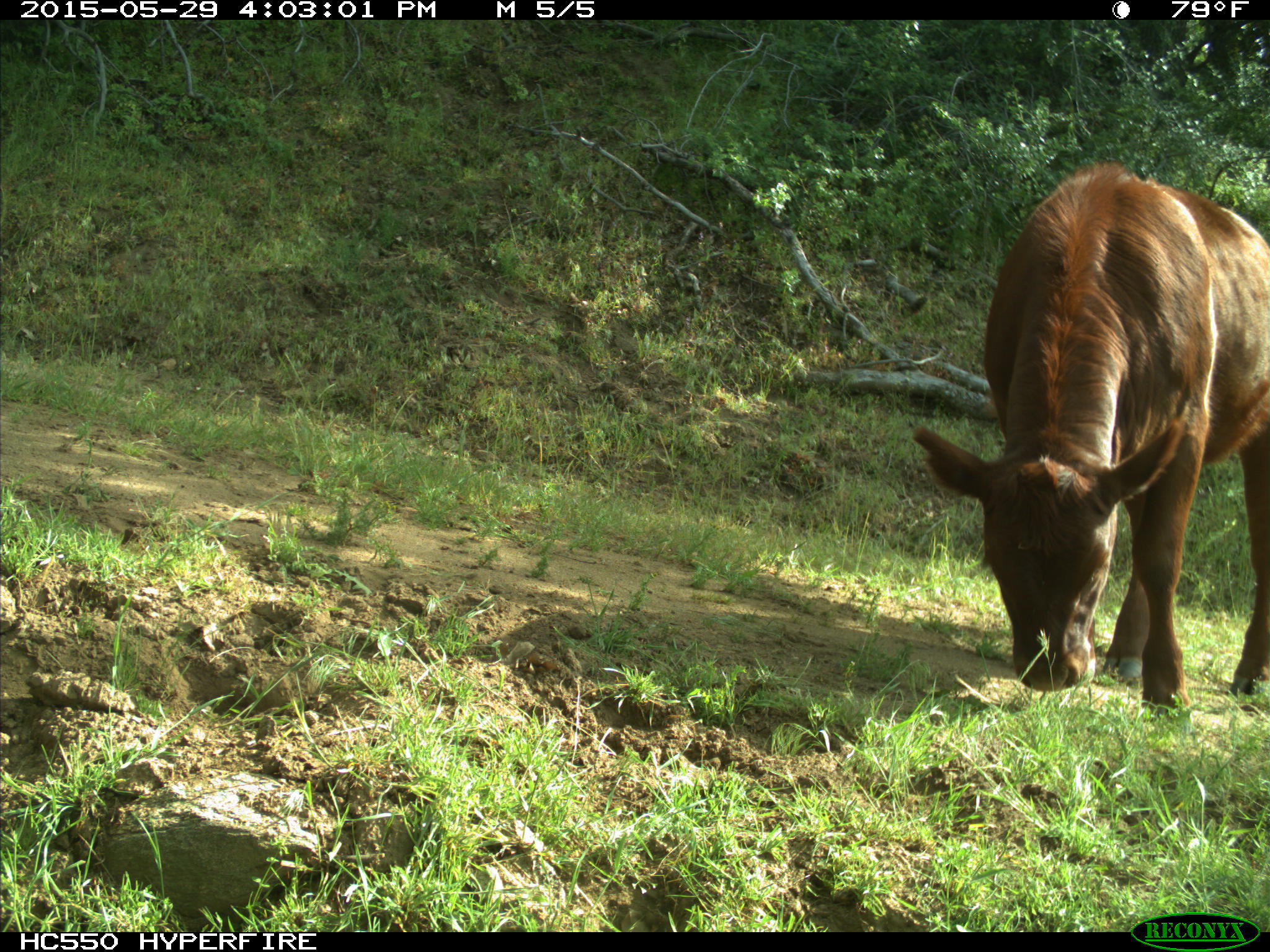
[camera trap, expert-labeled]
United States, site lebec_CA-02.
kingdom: Animalia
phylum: Chordata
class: Mammalia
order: Artiodactyla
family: Bovidae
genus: Bos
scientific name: Bos taurus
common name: domestic cow